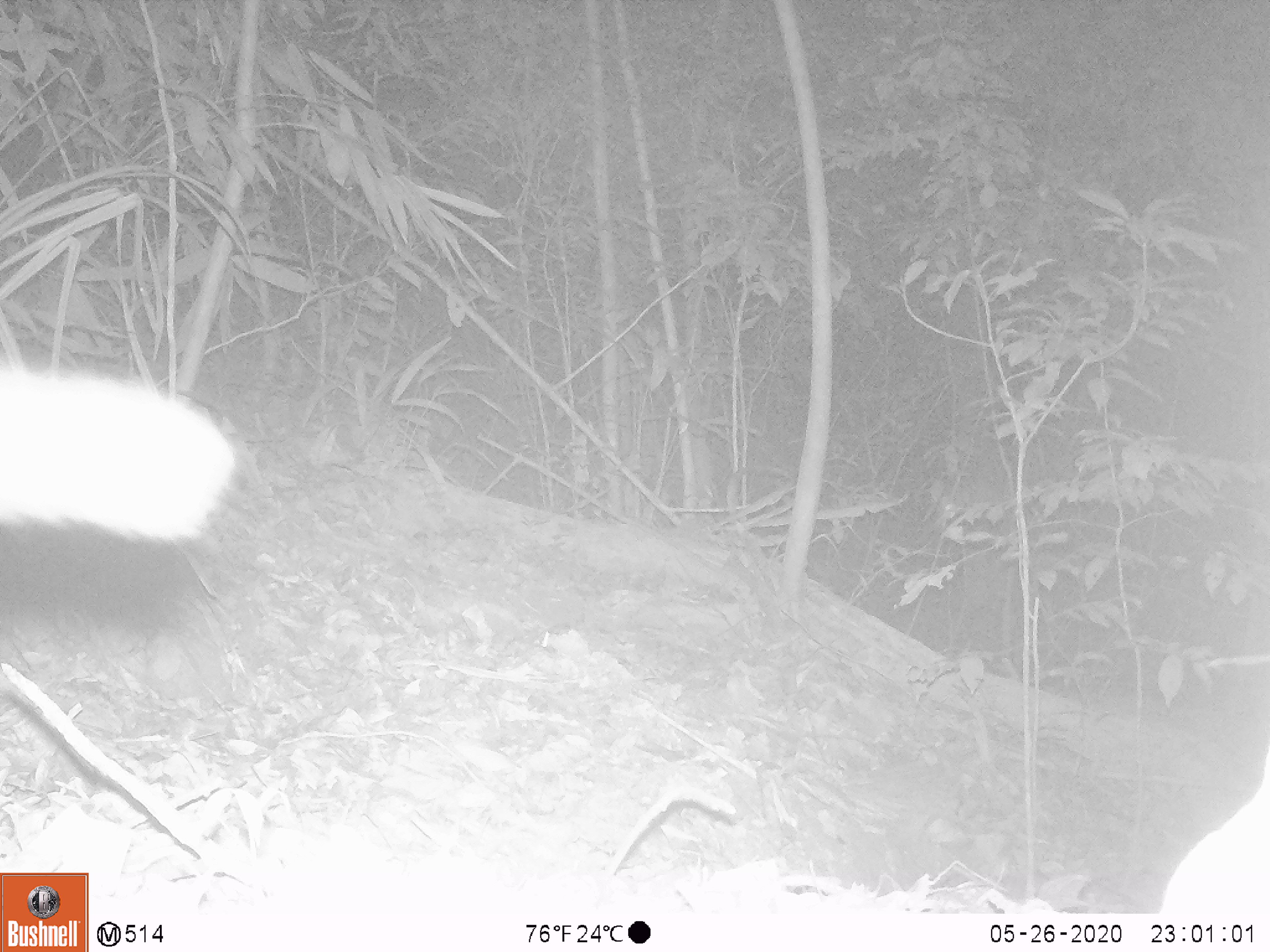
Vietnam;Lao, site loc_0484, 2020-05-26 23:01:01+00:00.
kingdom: Animalia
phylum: Chordata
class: Mammalia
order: Carnivora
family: Viverridae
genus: Paguma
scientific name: Paguma larvata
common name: masked palm civet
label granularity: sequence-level